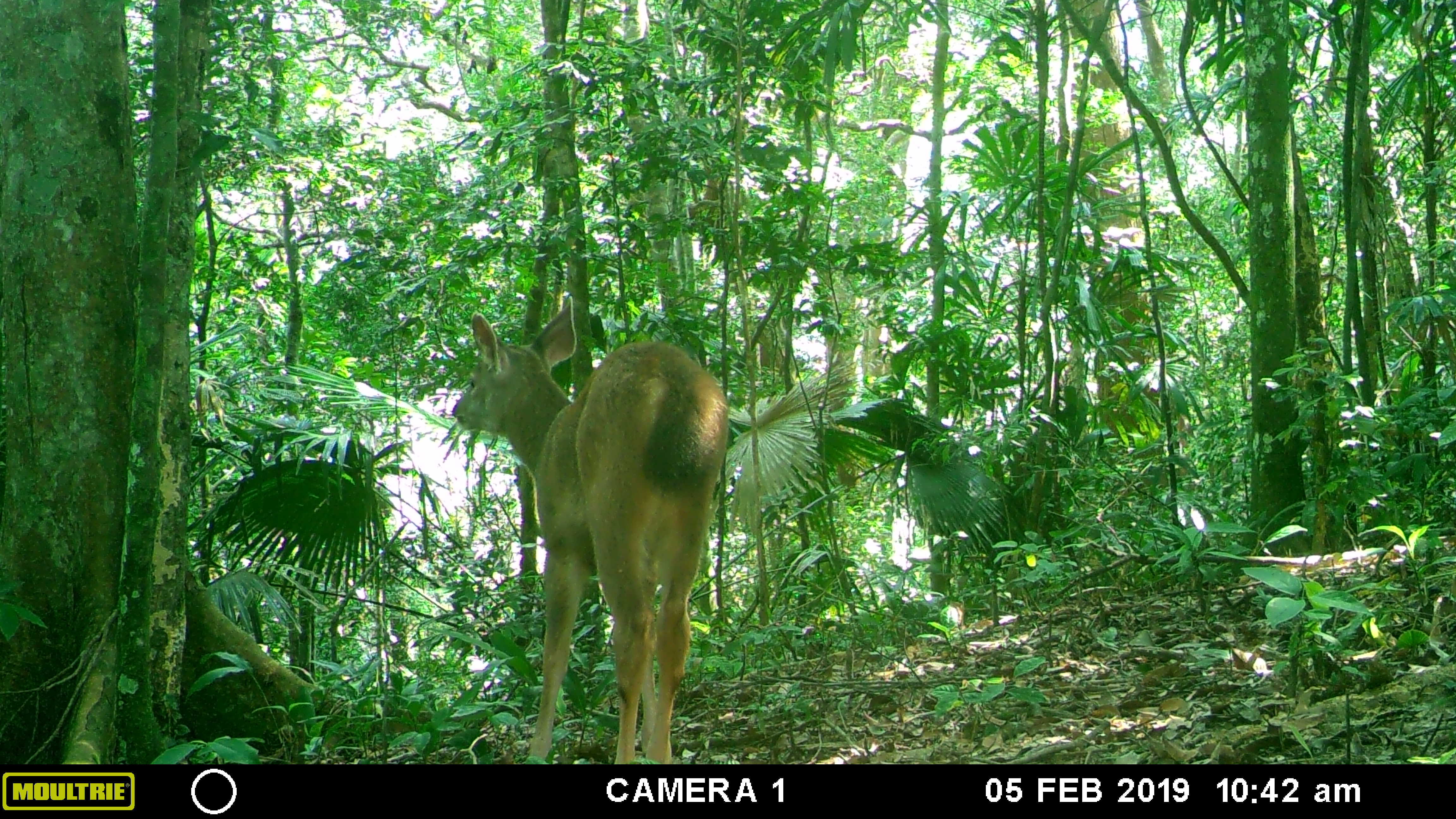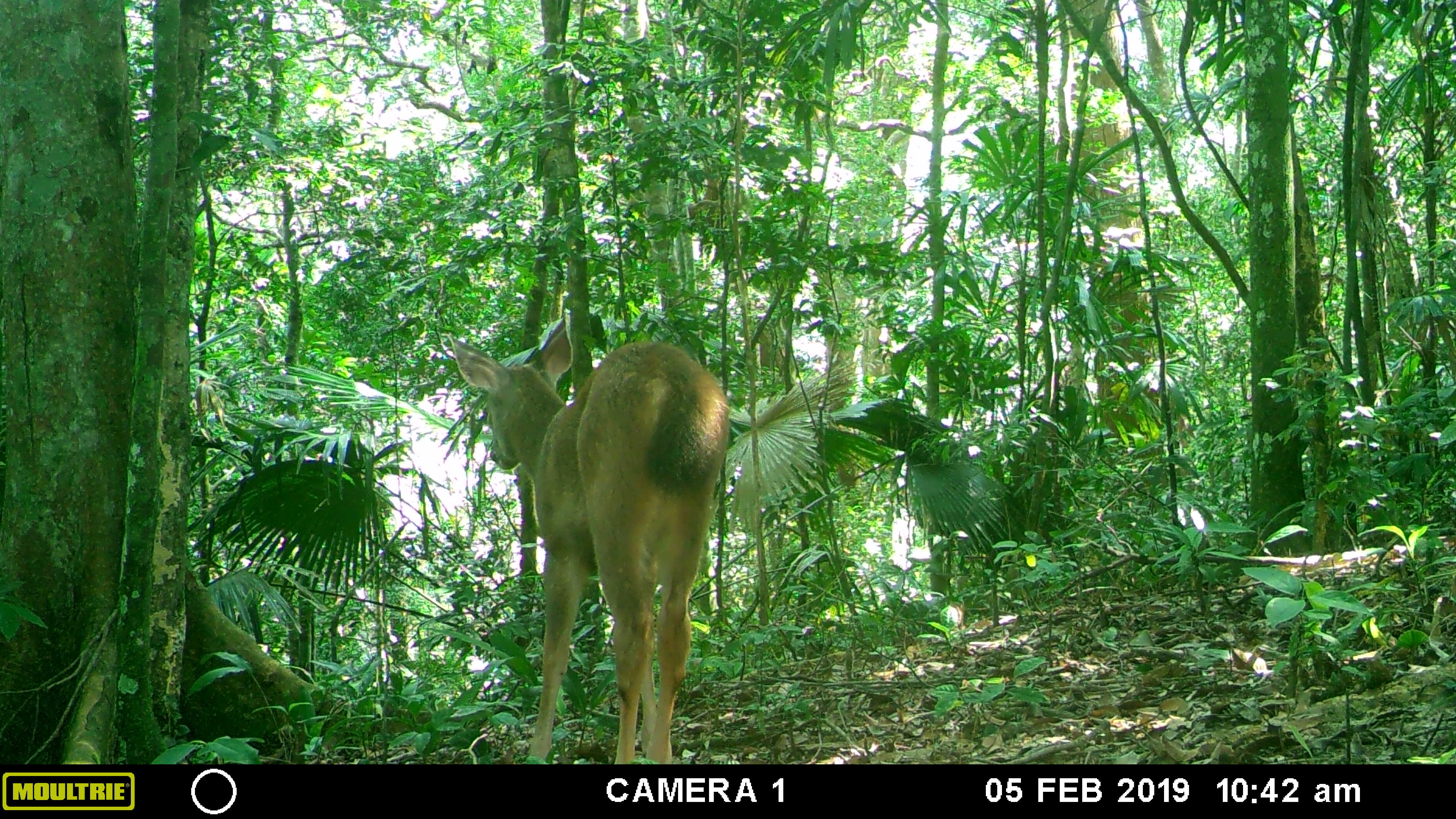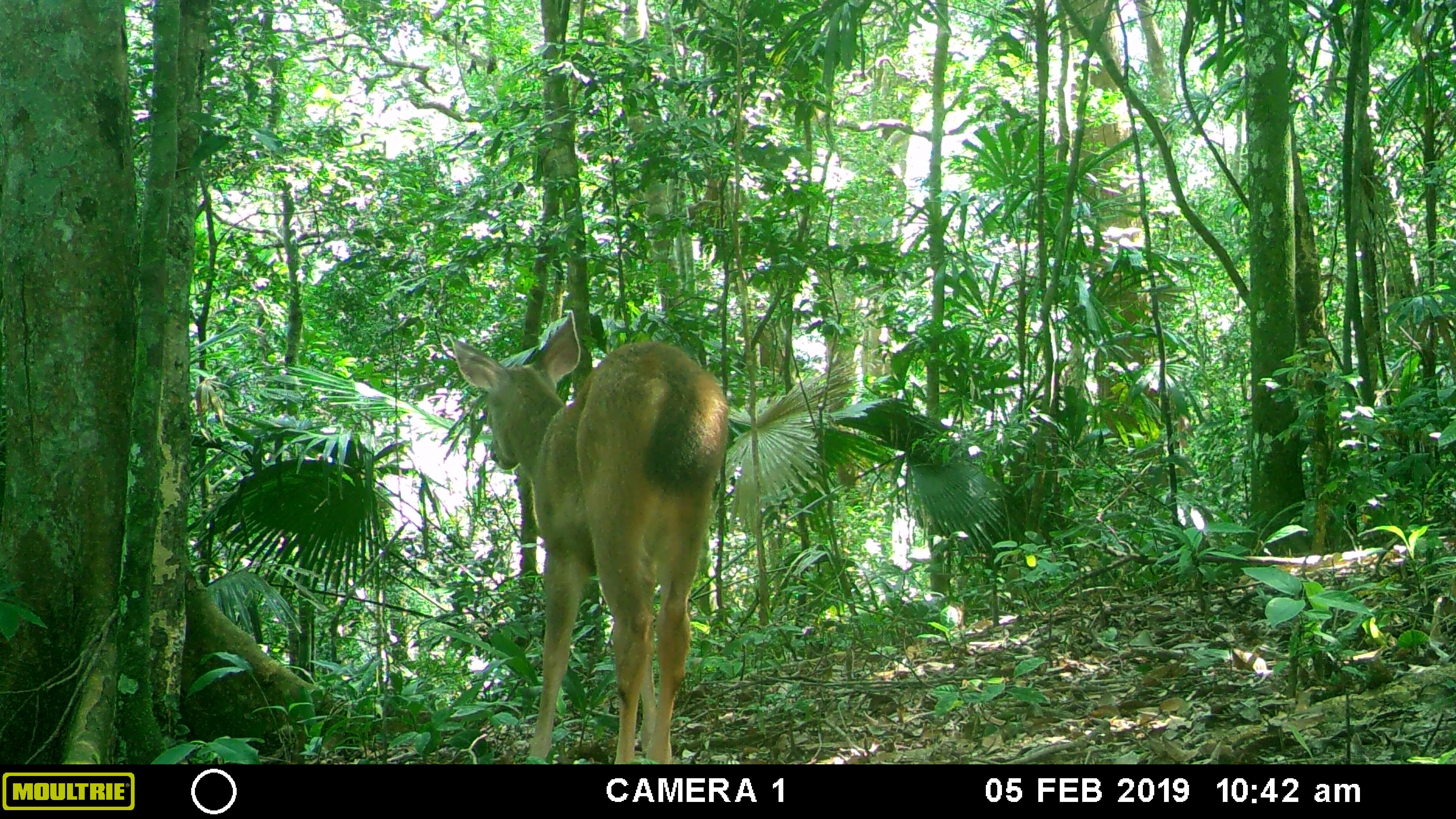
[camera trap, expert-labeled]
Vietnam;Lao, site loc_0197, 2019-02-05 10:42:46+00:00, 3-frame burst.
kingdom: Animalia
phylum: Chordata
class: Mammalia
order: Artiodactyla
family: Cervidae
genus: Rusa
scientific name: Rusa unicolor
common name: sambar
Sambar (Rusa unicolor). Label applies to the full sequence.